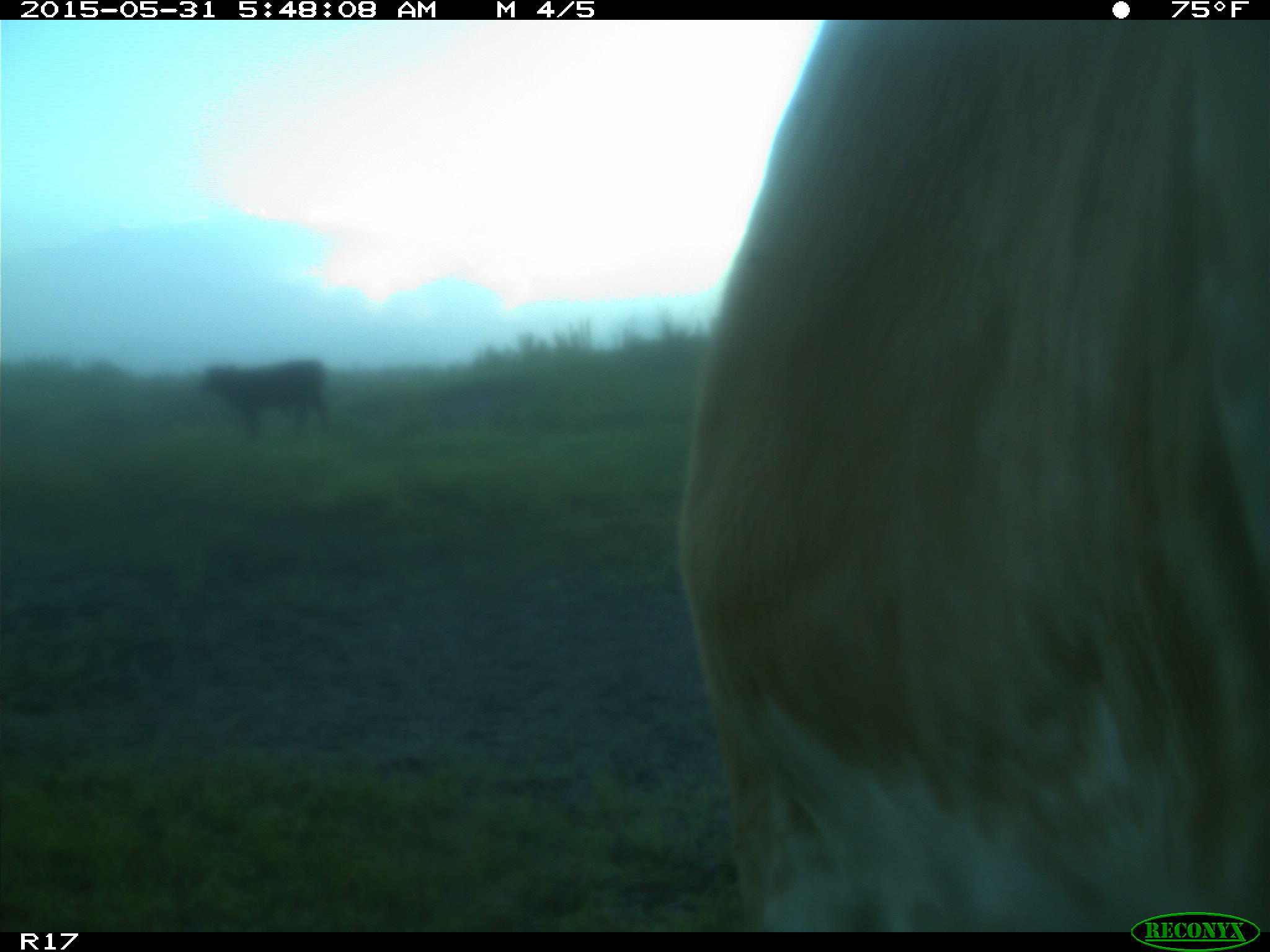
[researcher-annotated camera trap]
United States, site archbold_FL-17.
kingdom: Animalia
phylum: Chordata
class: Mammalia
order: Artiodactyla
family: Bovidae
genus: Bos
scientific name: Bos taurus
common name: domestic cow